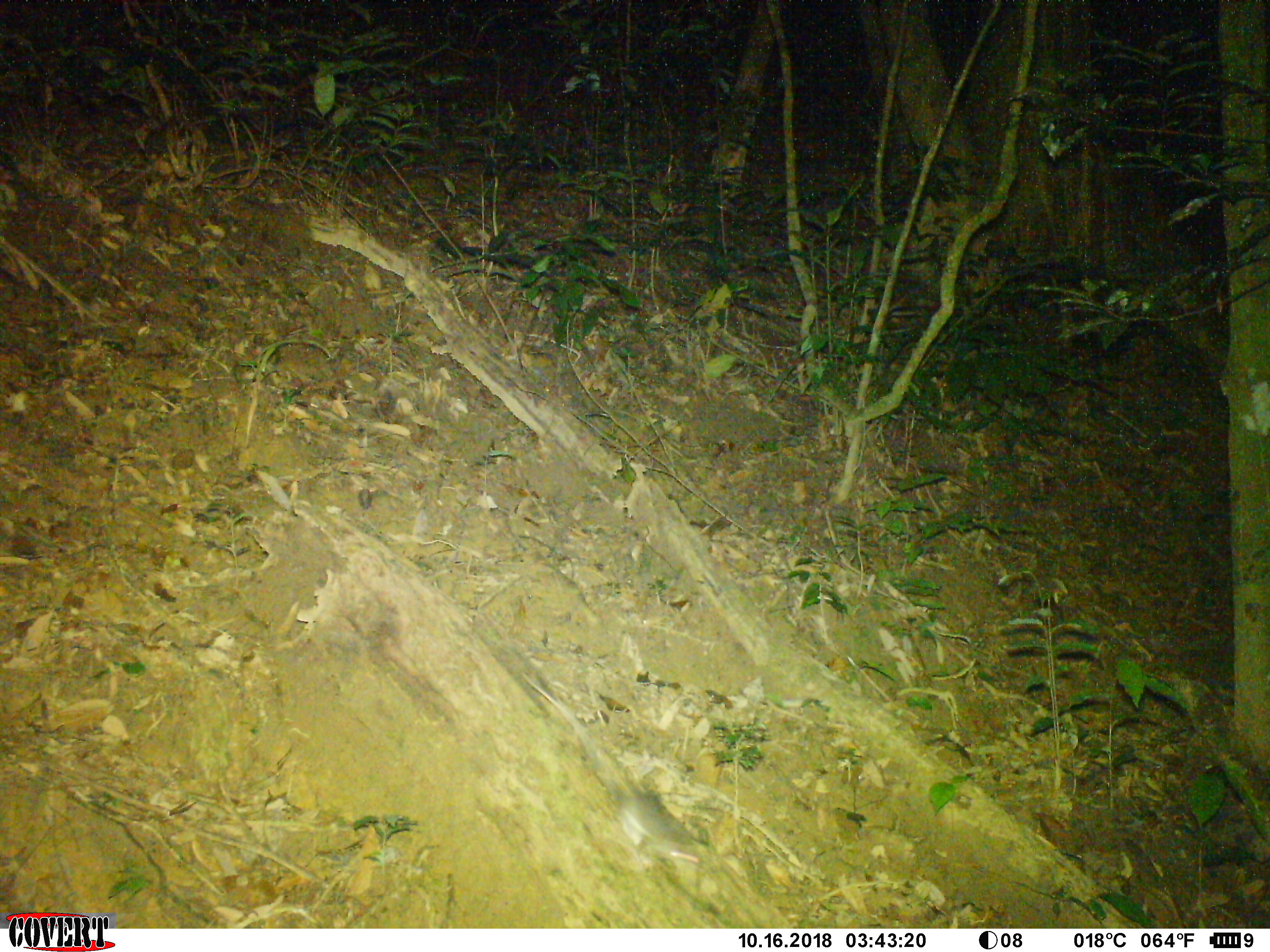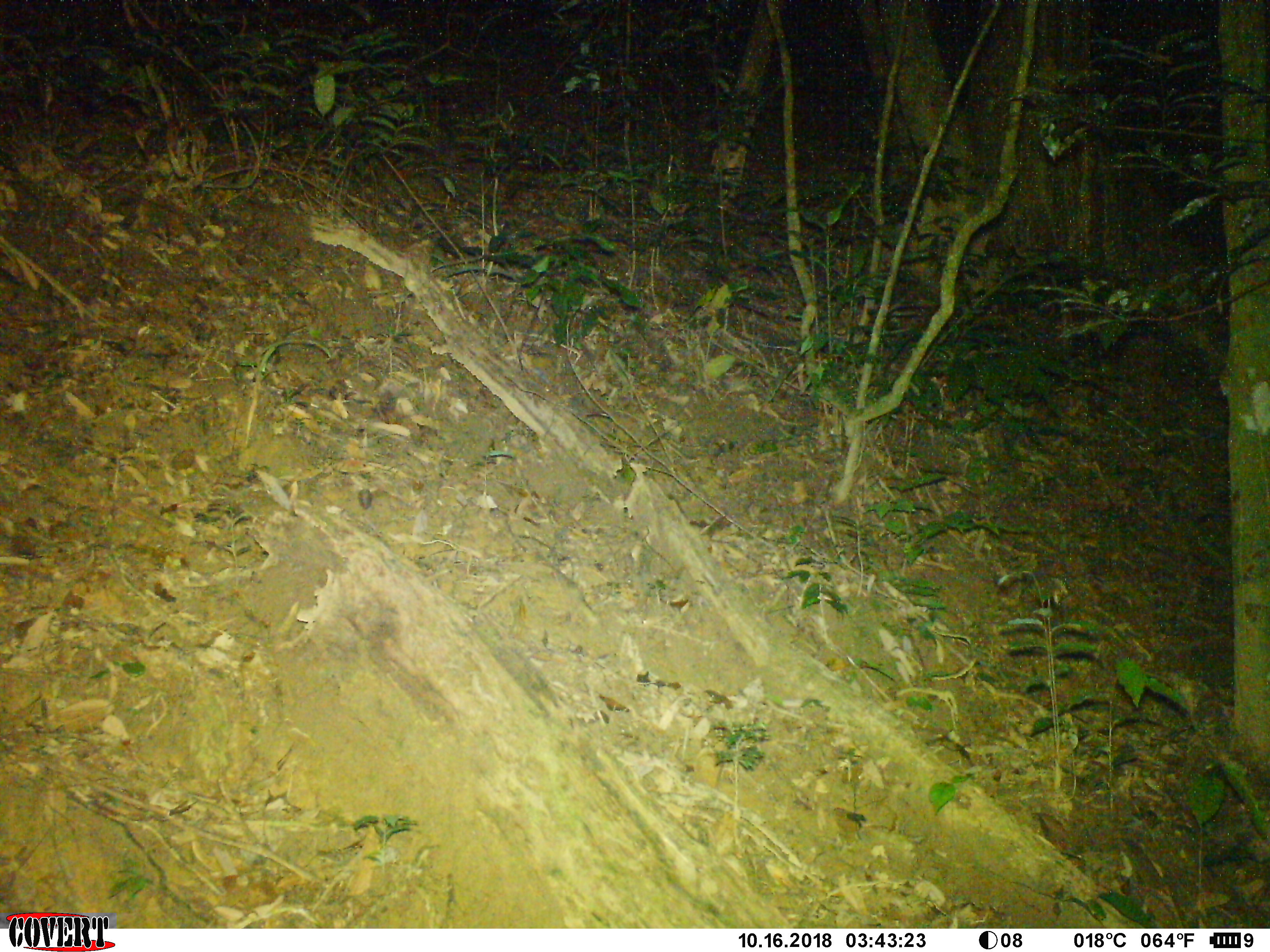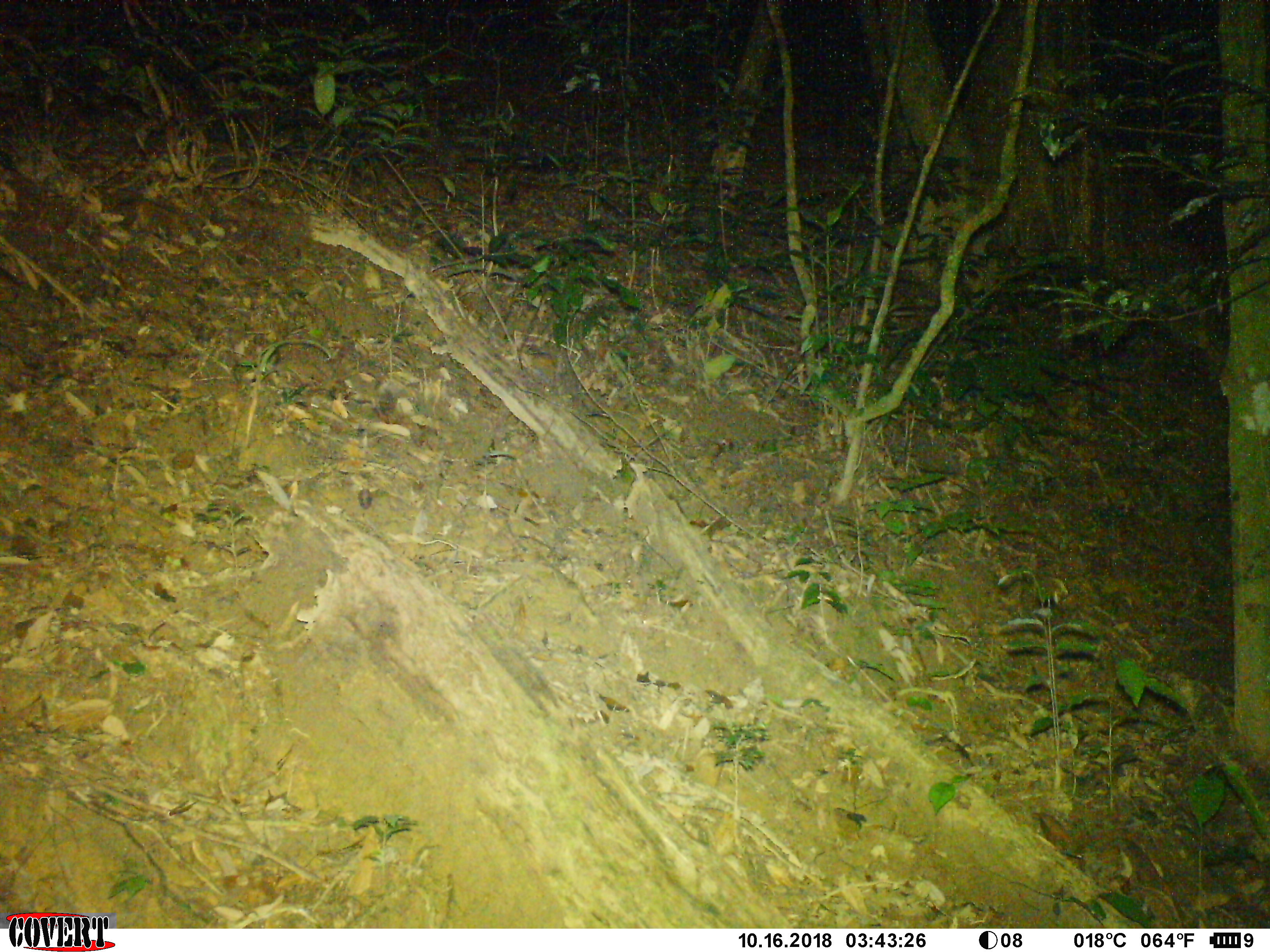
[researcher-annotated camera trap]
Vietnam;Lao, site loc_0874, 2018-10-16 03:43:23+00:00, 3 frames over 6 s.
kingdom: Animalia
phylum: Chordata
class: Mammalia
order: Rodentia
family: Muridae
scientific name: Muridae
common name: old-world mice and rats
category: unidentified murid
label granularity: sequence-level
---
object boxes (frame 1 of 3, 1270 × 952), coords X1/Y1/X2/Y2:
unidentified murid: 524/669/712/867